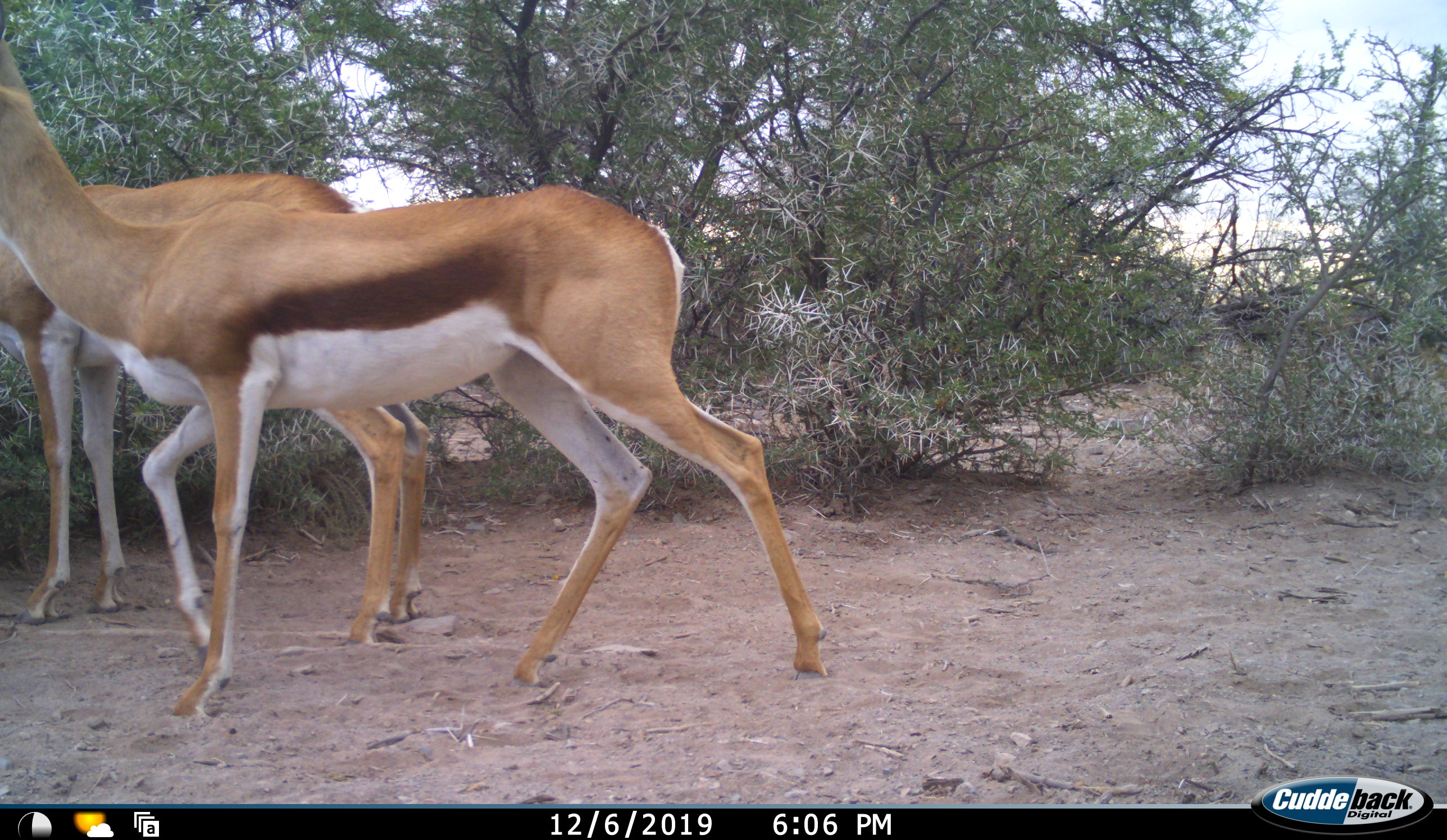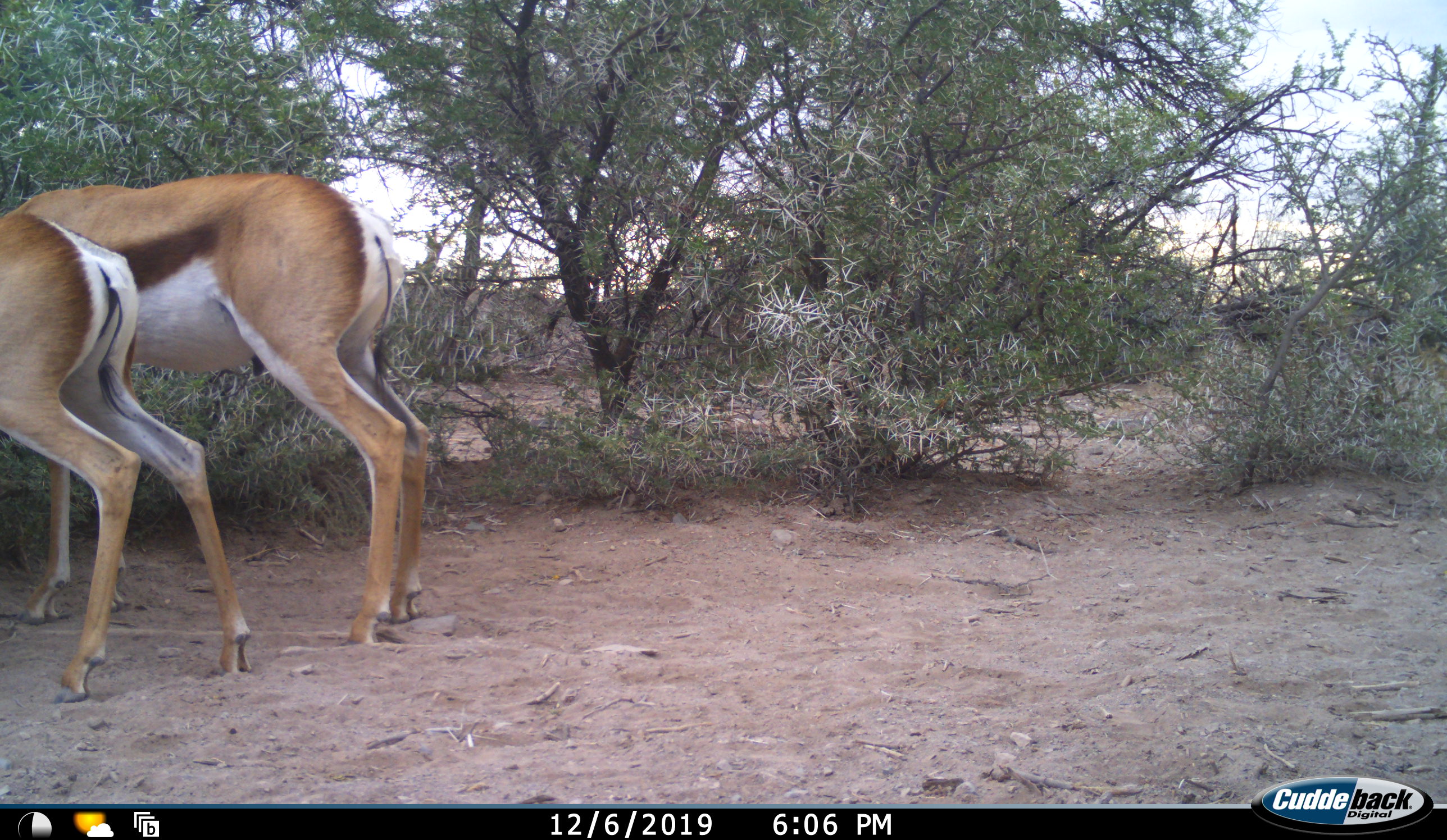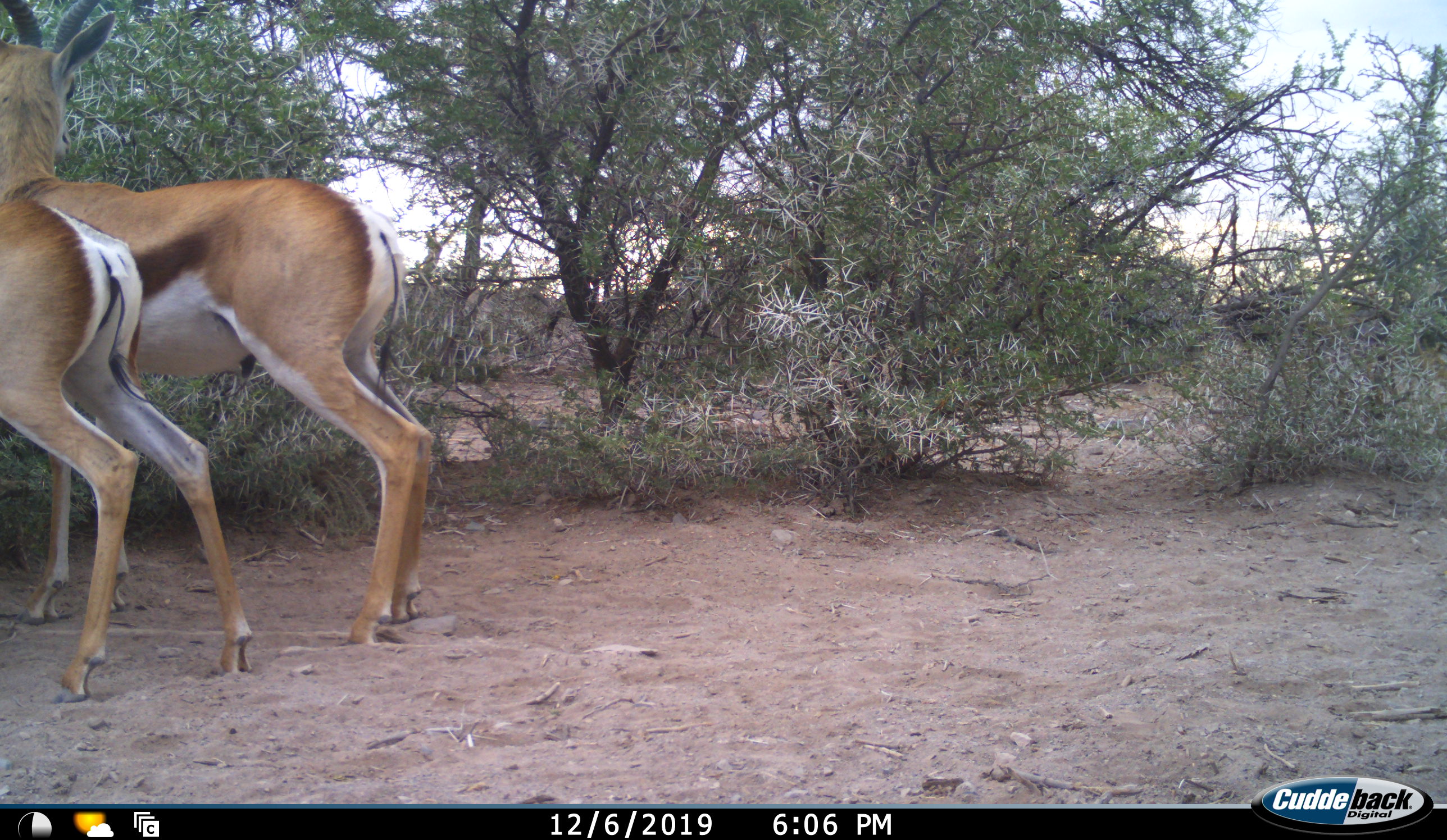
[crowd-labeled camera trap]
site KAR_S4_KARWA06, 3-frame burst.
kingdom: Animalia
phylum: Chordata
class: Mammalia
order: Artiodactyla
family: Bovidae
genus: Antidorcas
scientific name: Antidorcas marsupialis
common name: springbok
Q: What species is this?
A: Springbok (Antidorcas marsupialis).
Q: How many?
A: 2.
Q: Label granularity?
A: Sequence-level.